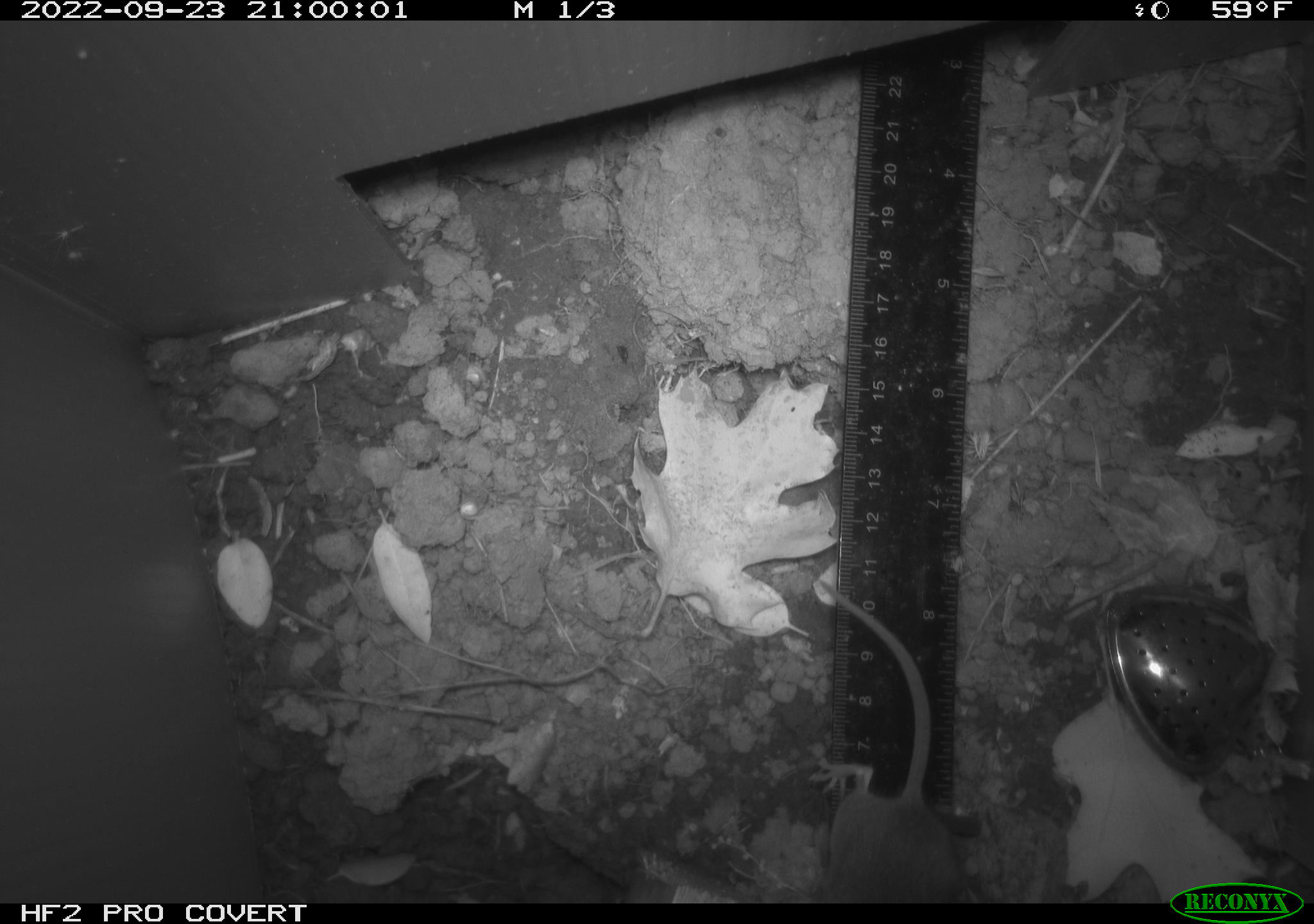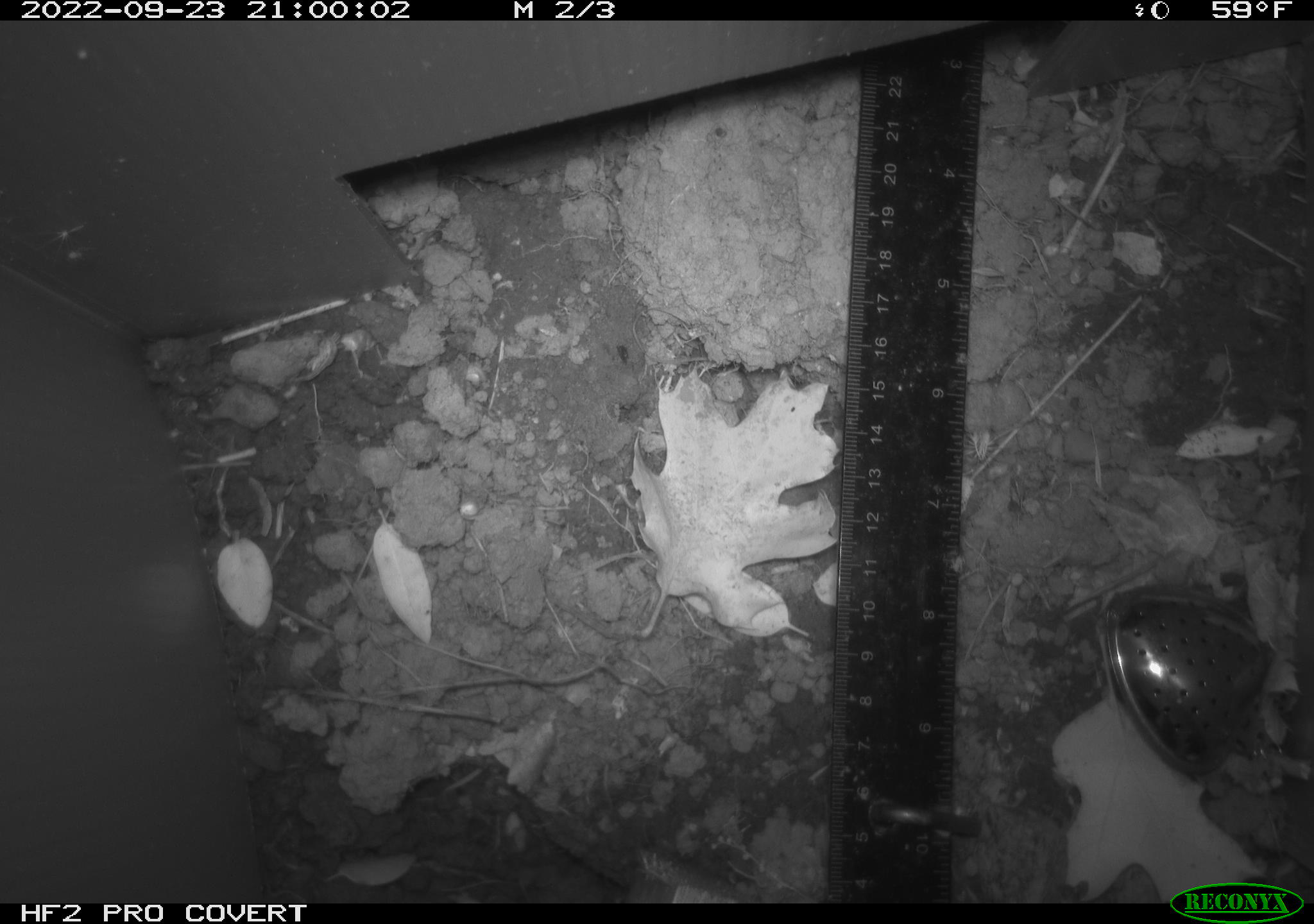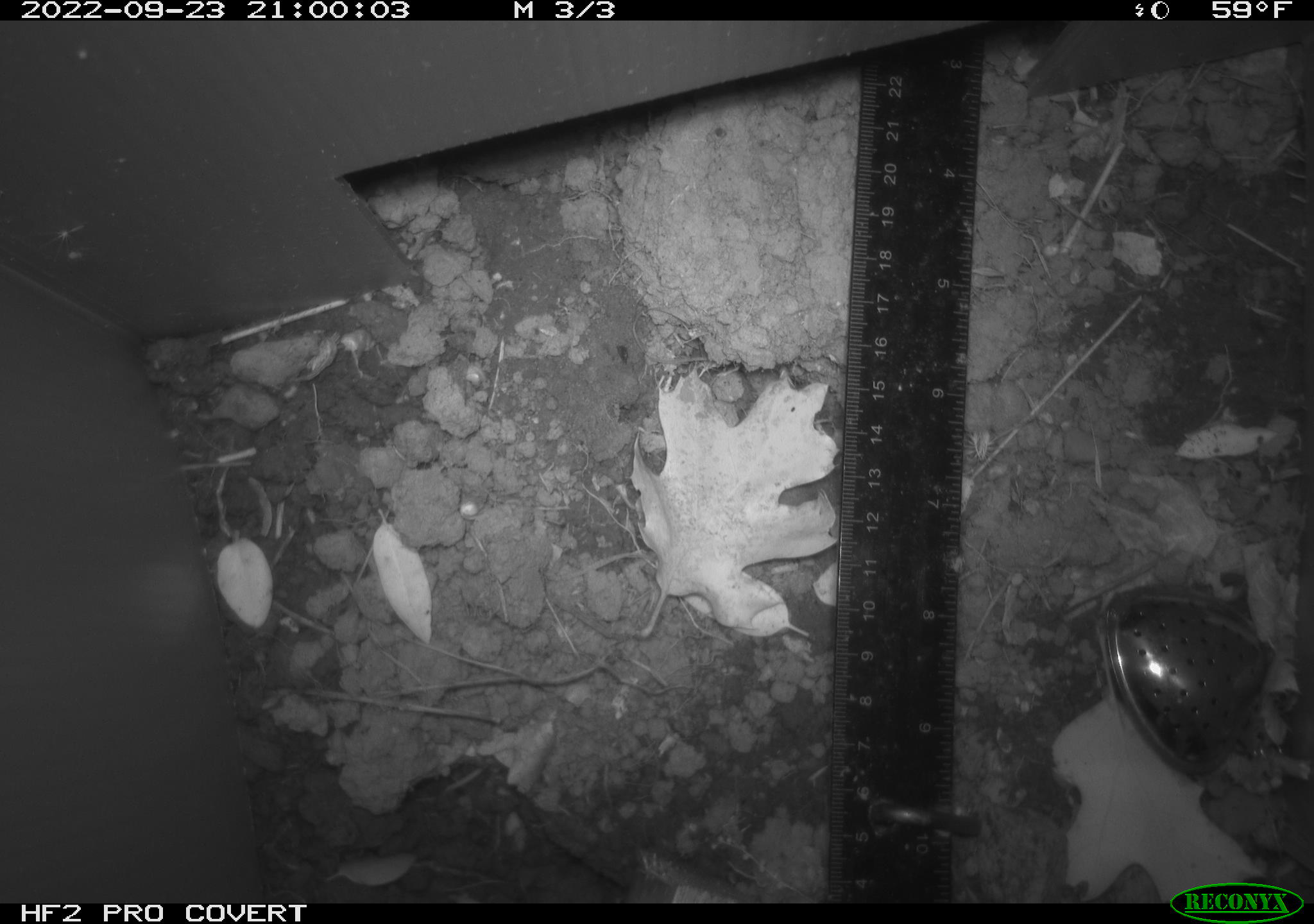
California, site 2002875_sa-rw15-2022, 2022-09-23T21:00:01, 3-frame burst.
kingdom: Animalia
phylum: Chordata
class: Mammalia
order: Rodentia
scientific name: Rodentia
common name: mouse species